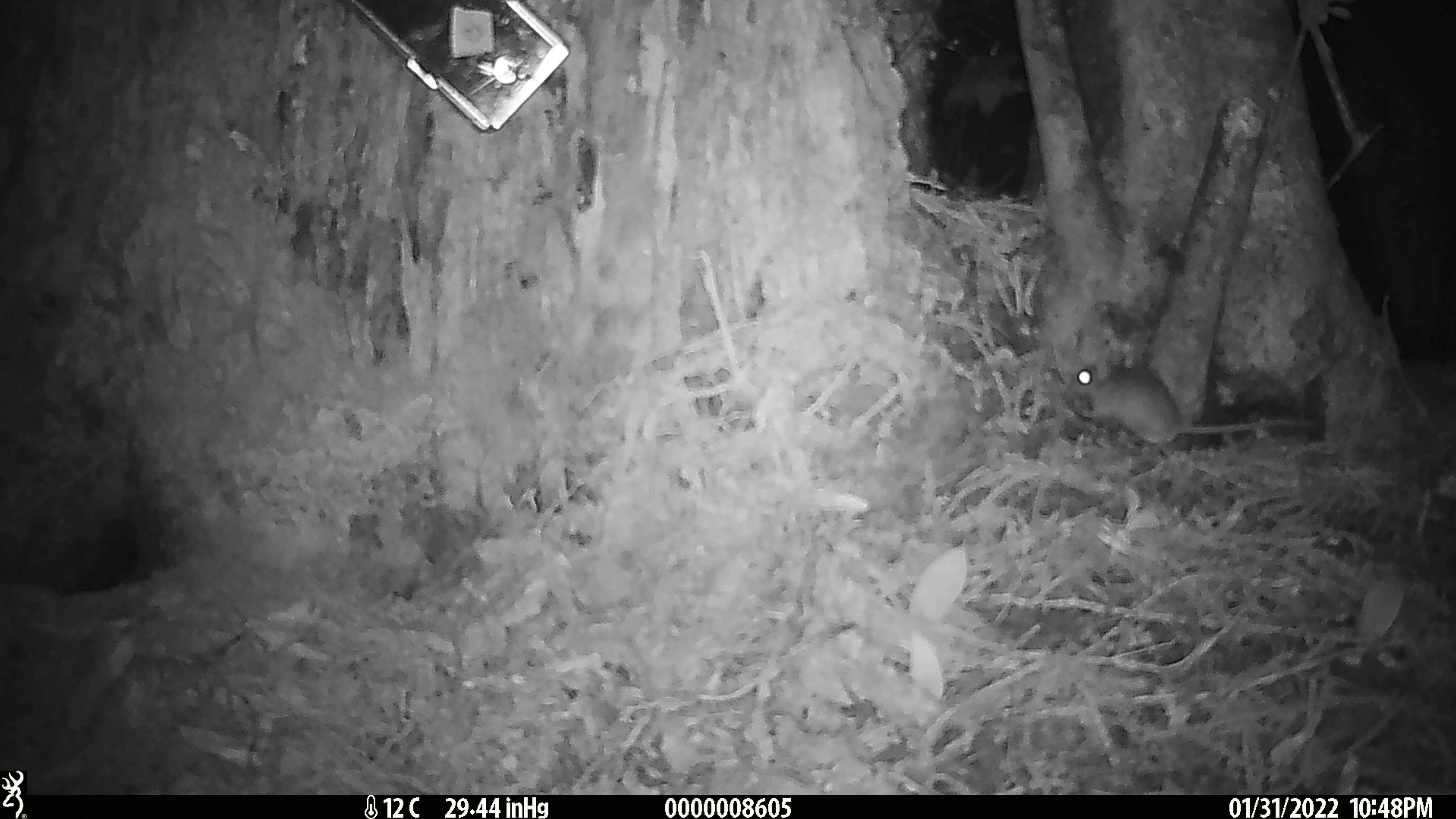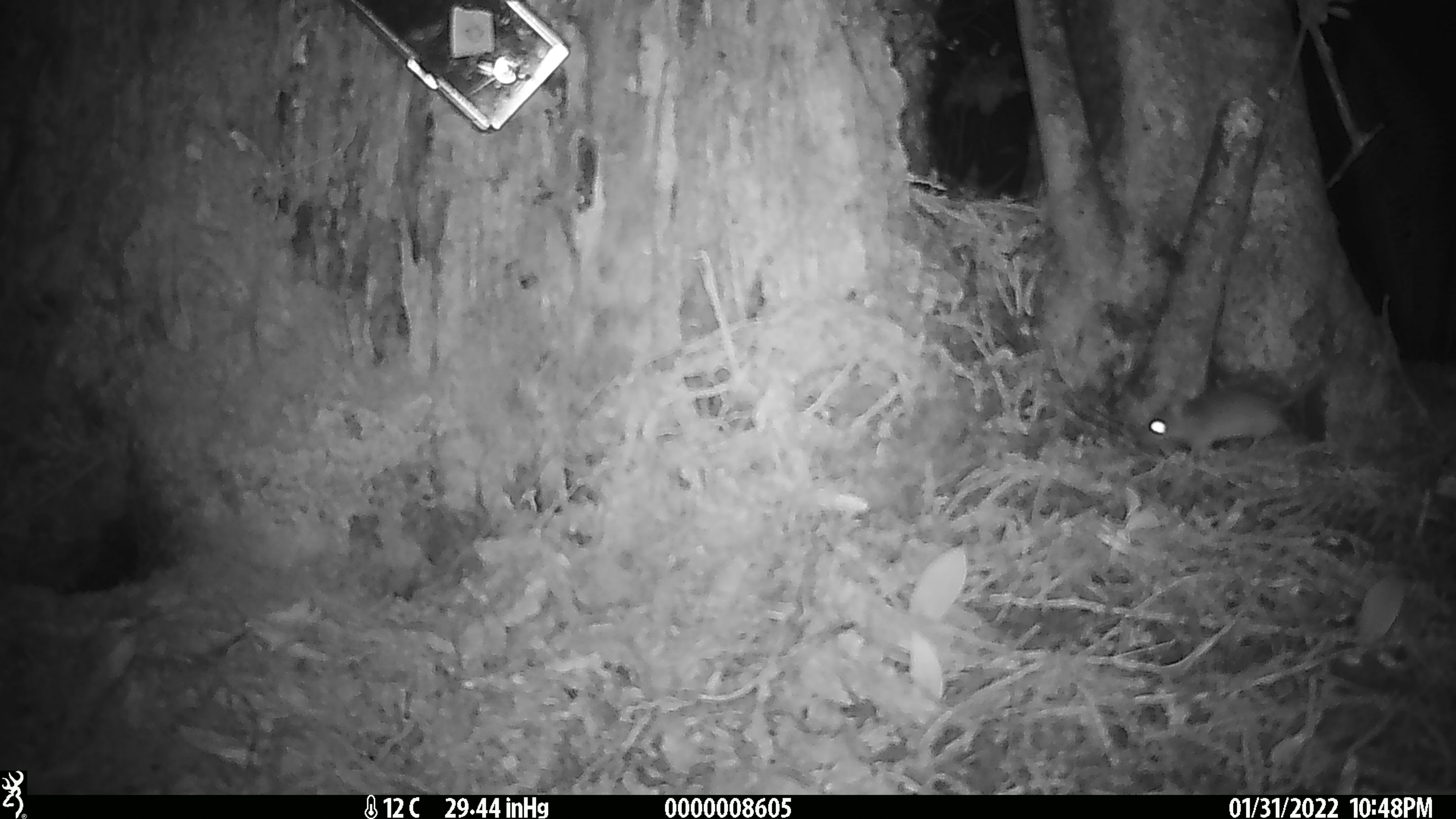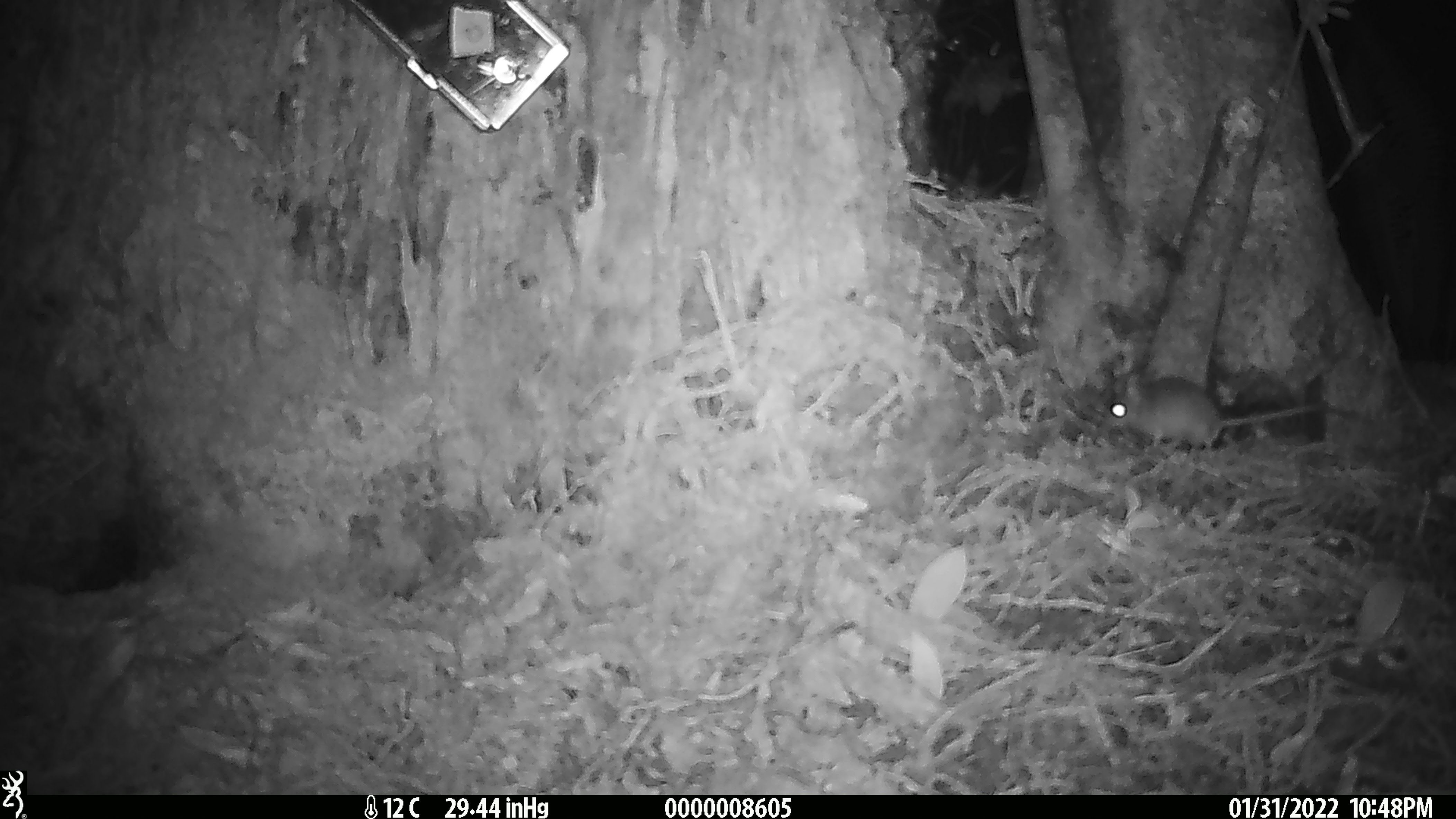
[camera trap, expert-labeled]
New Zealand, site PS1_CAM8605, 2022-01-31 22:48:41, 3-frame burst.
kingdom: Animalia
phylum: Chordata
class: Mammalia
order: Rodentia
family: Muridae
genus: Mus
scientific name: Mus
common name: mouse